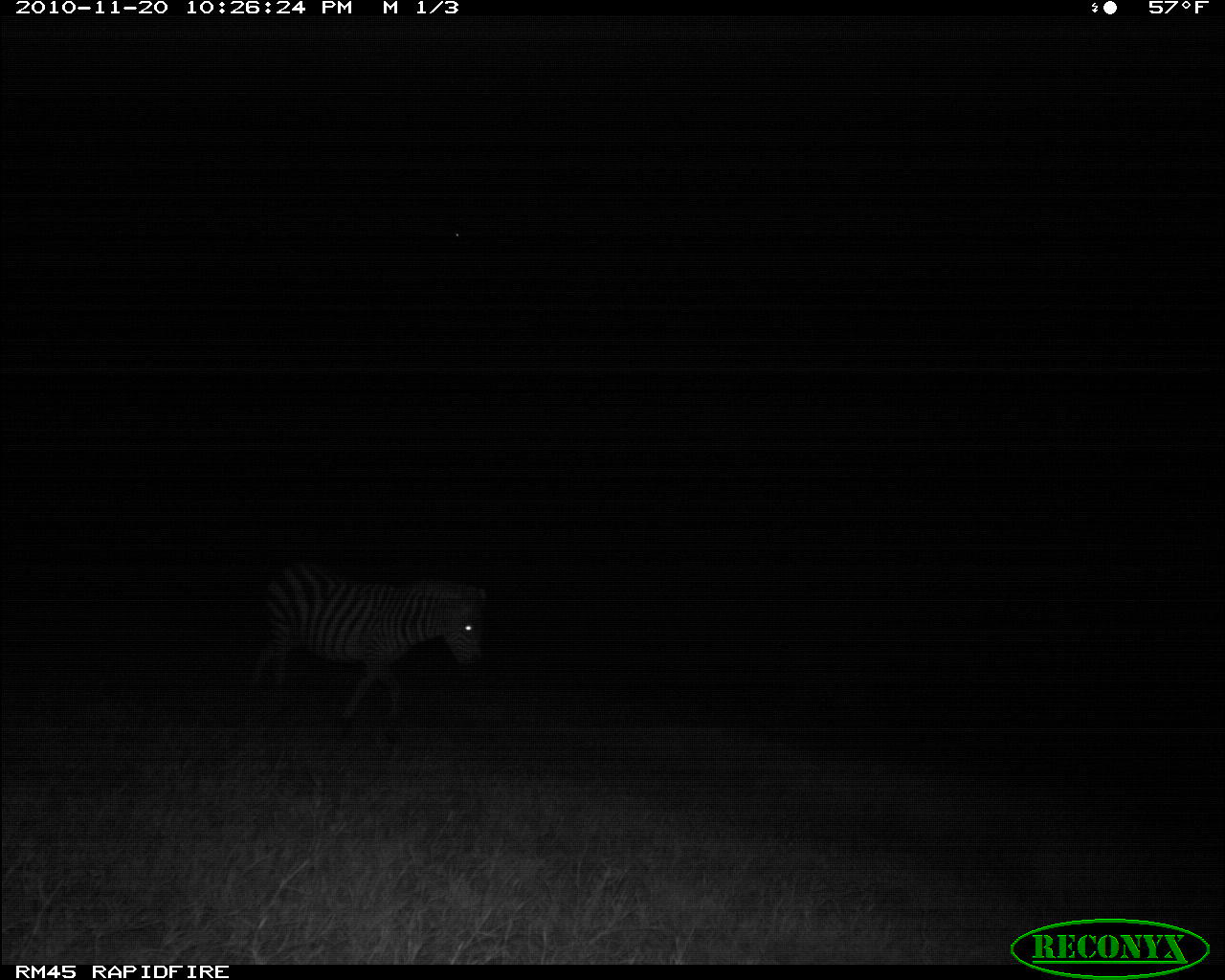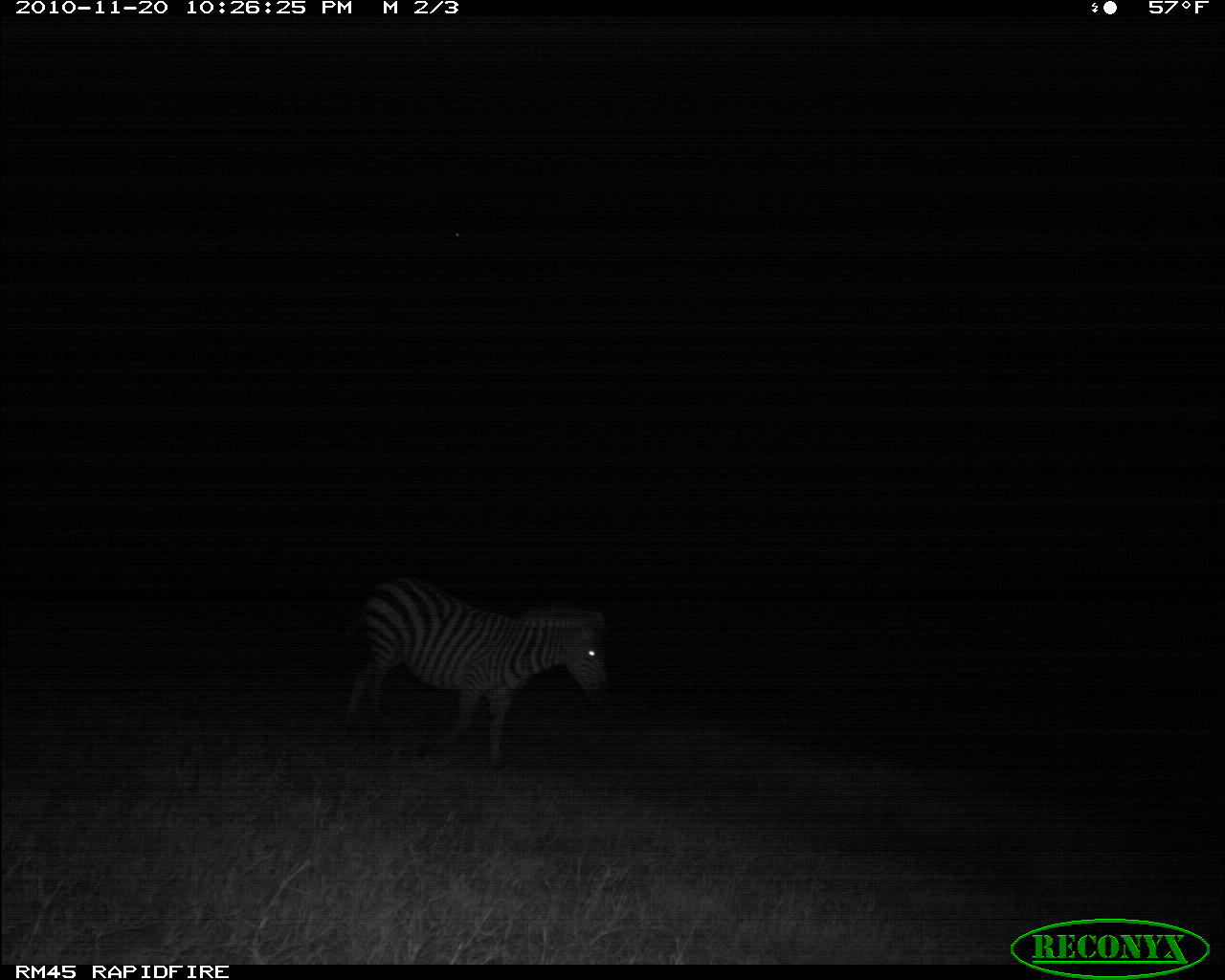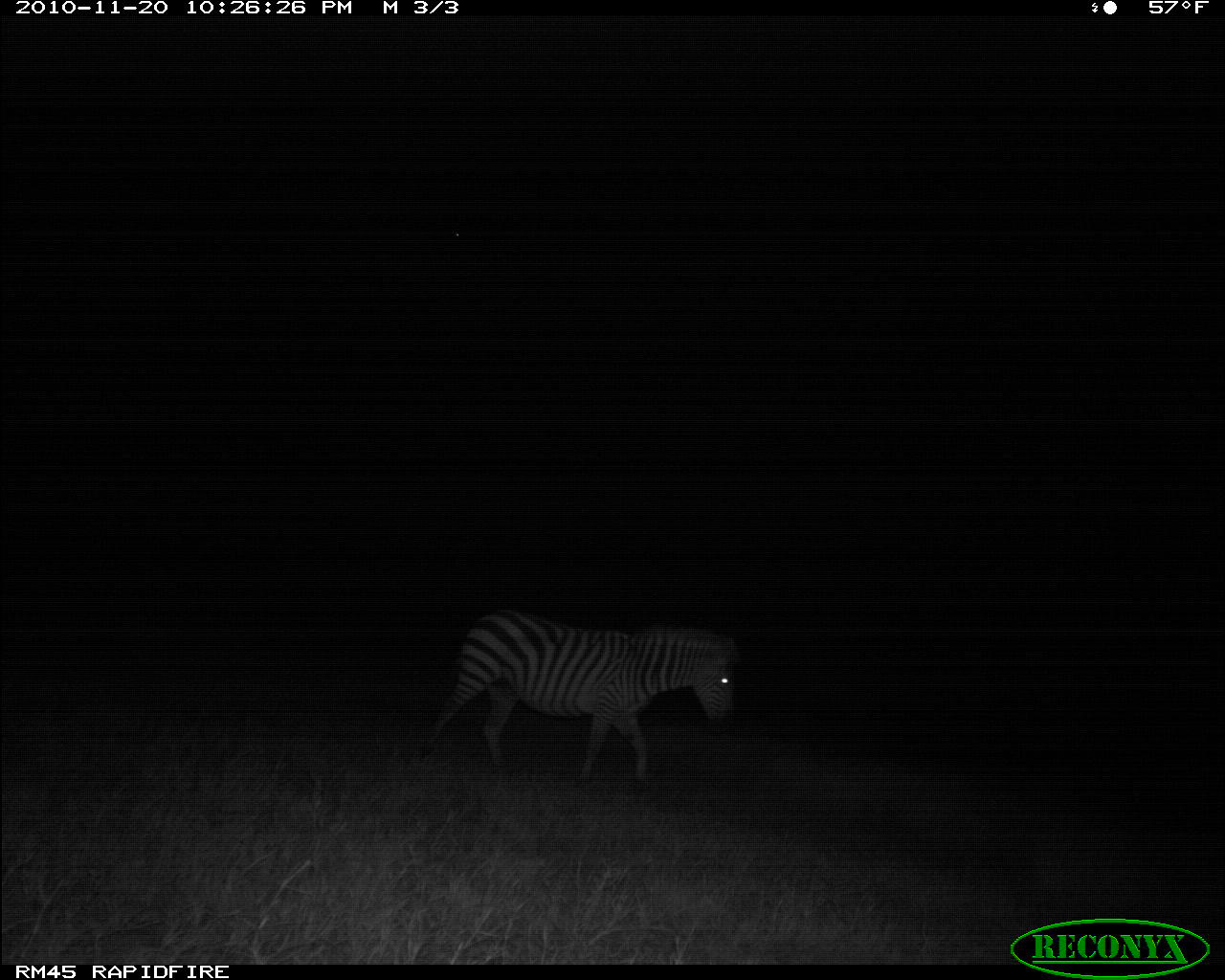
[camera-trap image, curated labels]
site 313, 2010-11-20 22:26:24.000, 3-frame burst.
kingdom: Animalia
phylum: Chordata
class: Mammalia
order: Perissodactyla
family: Equidae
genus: Equus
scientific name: Equus quagga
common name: plains zebra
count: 1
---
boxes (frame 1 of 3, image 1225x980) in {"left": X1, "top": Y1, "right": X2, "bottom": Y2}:
equus quagga: {"left": 246, "top": 559, "right": 489, "bottom": 744}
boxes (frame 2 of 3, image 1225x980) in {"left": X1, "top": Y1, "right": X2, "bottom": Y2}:
equus quagga: {"left": 341, "top": 574, "right": 615, "bottom": 771}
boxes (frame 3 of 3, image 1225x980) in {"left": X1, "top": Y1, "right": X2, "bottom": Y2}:
equus quagga: {"left": 418, "top": 612, "right": 734, "bottom": 791}